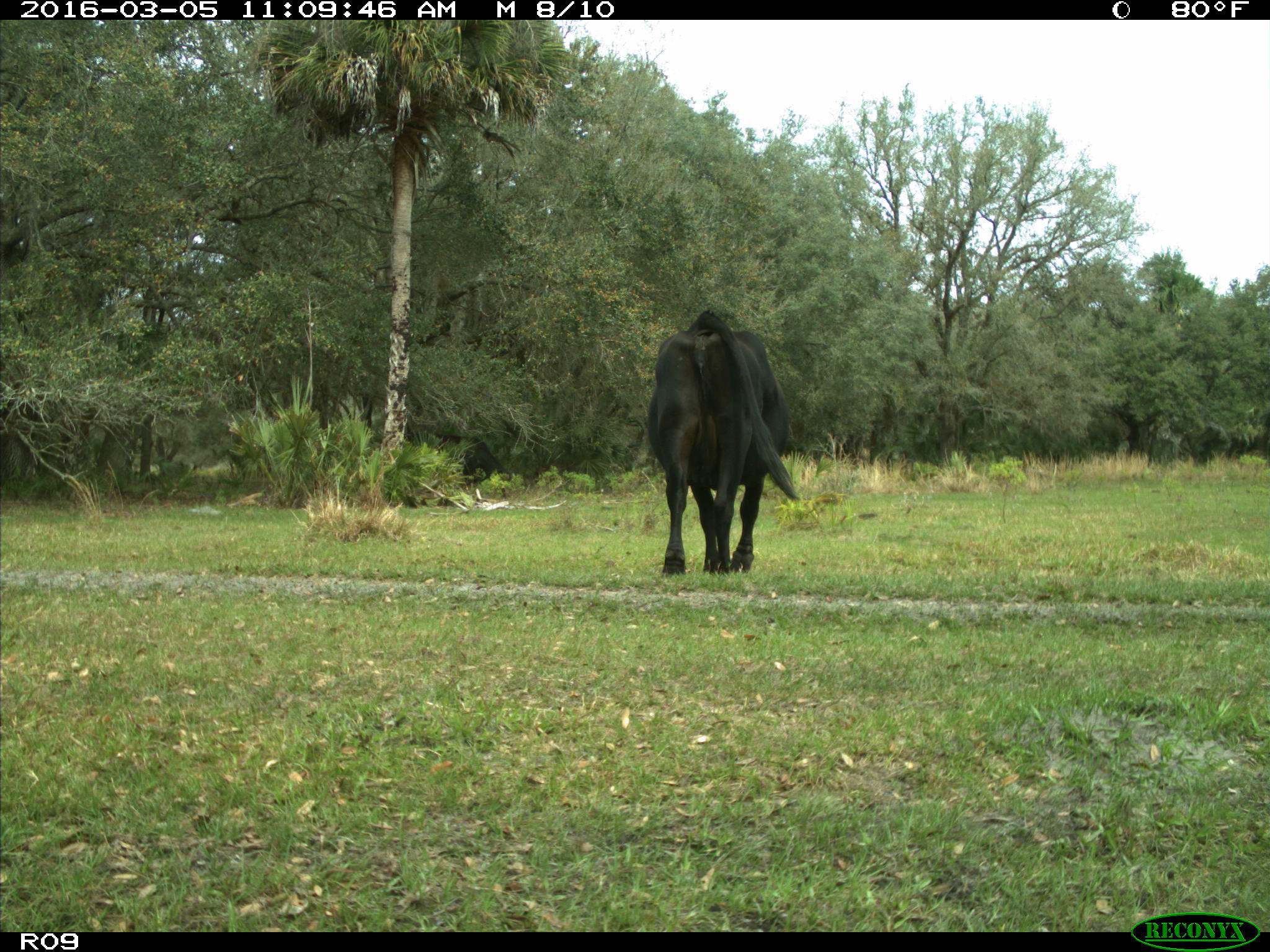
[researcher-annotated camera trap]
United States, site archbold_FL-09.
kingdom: Animalia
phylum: Chordata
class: Mammalia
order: Artiodactyla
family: Bovidae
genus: Bos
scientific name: Bos taurus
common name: domestic cow